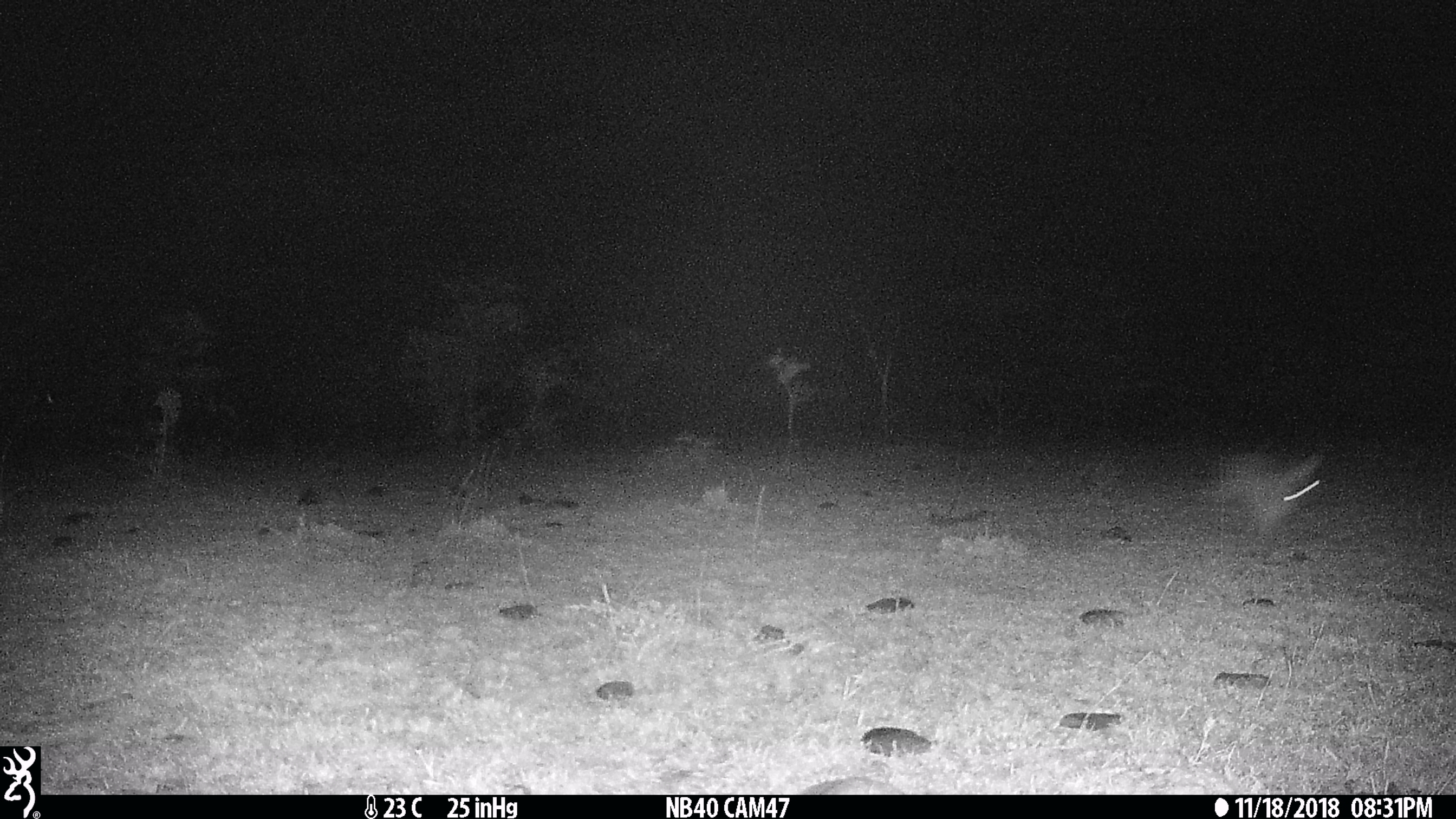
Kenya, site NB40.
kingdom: Animalia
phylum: Chordata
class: Mammalia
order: Lagomorpha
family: Leporidae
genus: Lepus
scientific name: Lepus capensis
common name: cape hare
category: hare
Hare (cape hare) (Lepus capensis).